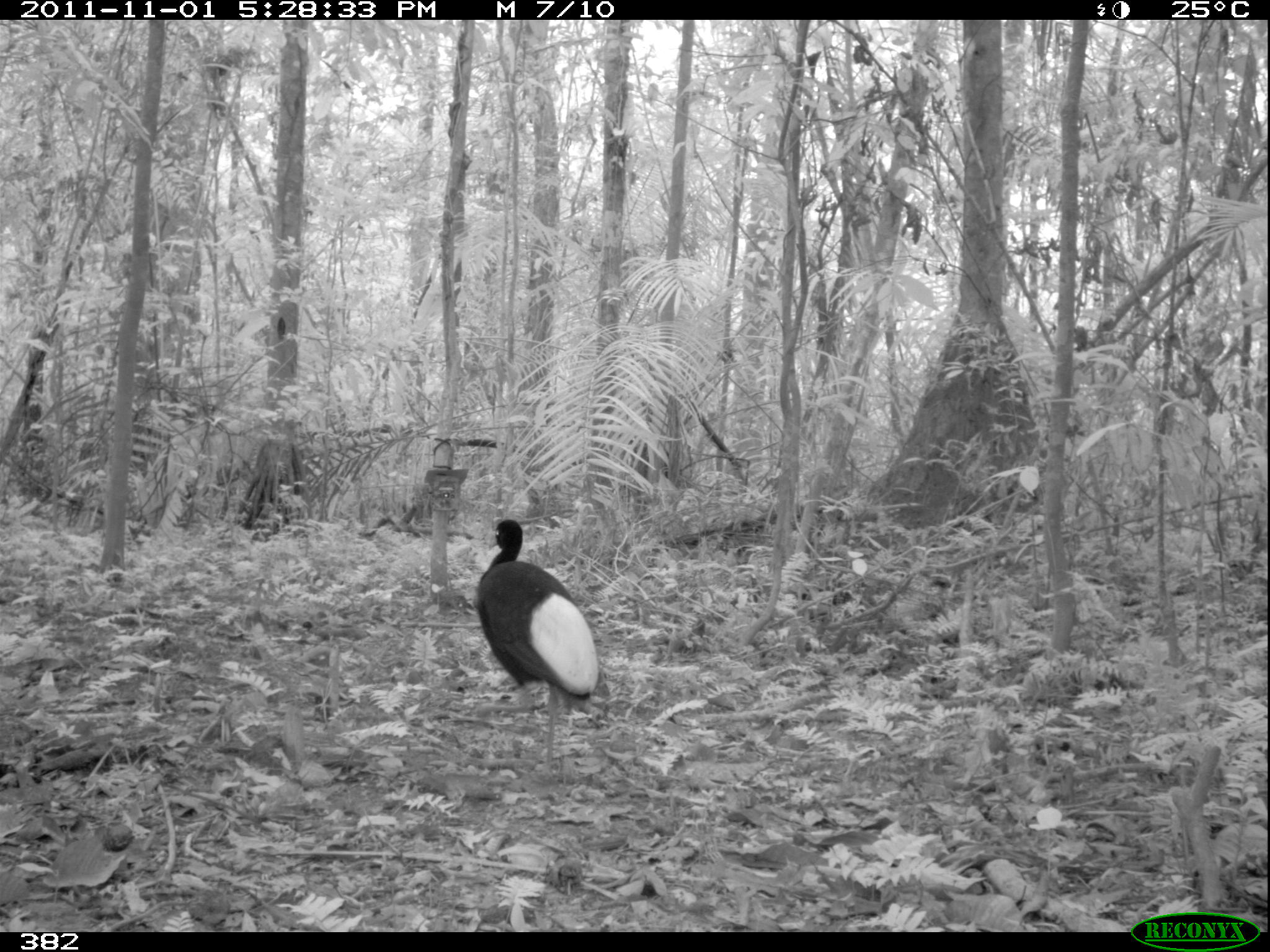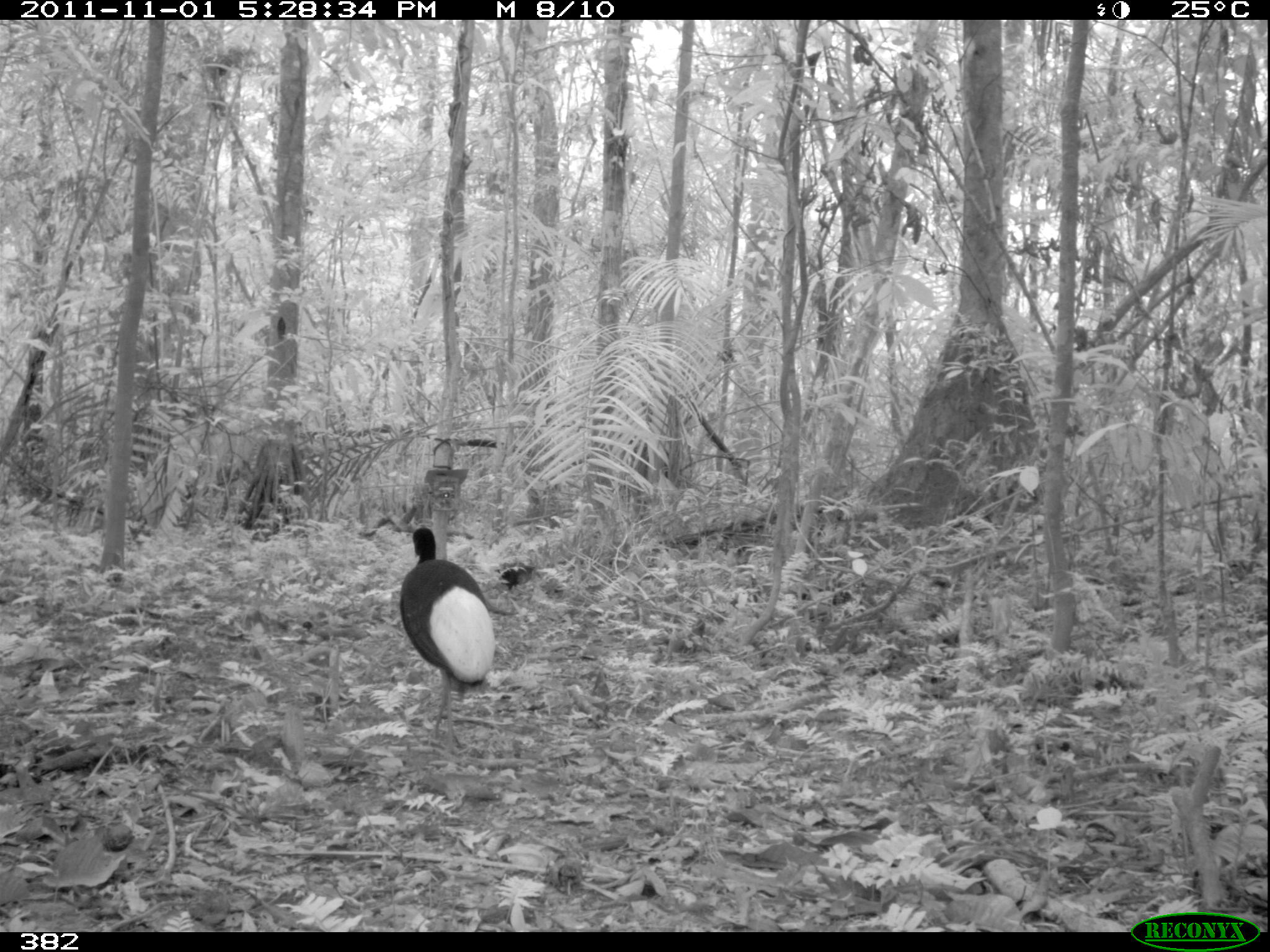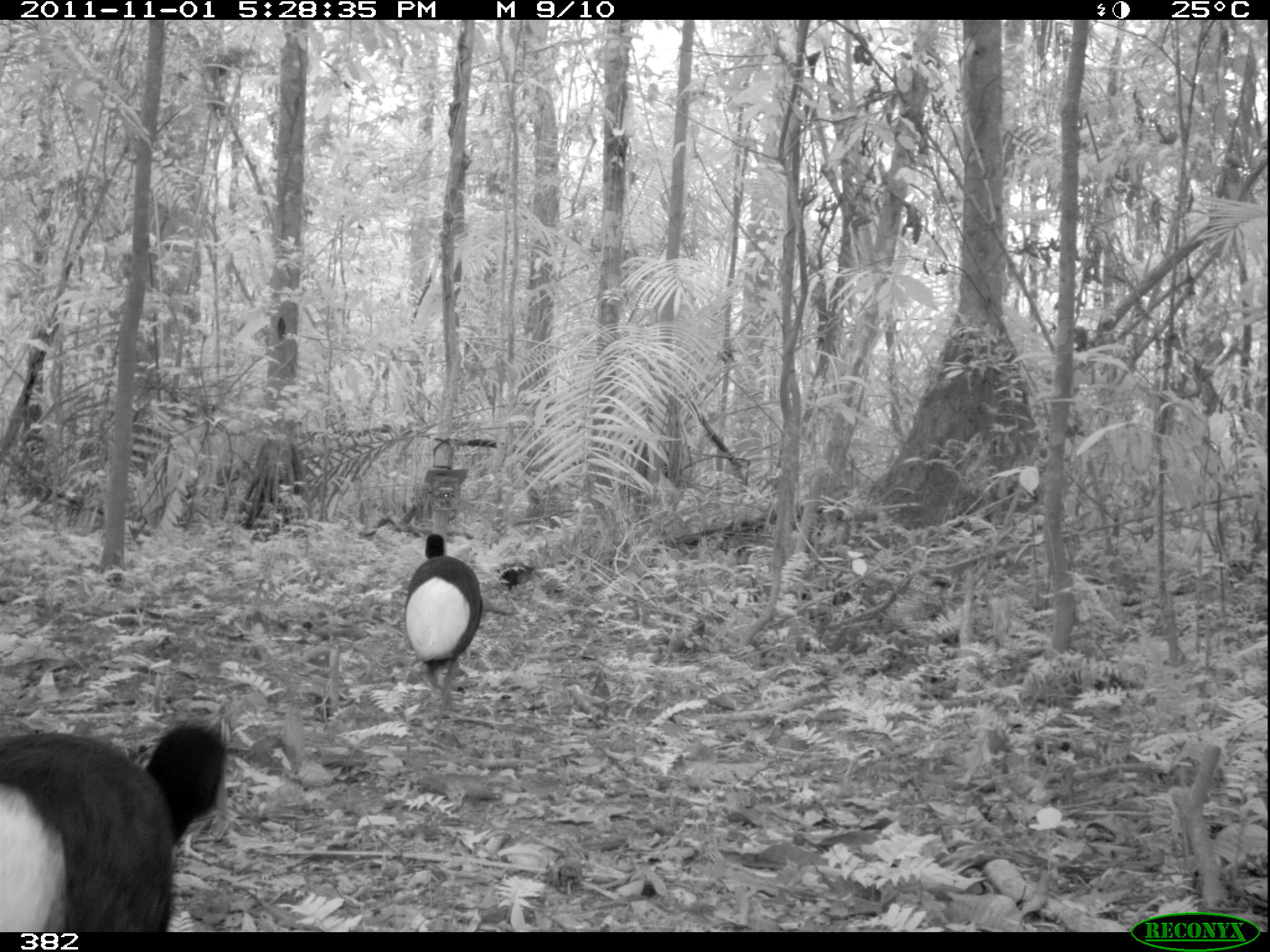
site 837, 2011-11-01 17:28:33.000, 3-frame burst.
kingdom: Animalia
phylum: Chordata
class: Aves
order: Gruiformes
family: Psophiidae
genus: Psophia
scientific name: Psophia leucoptera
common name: pale-winged trumpeter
Psophia leucoptera (pale-winged trumpeter).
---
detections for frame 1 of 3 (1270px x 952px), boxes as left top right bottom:
psophia leucoptera: 473 517 602 784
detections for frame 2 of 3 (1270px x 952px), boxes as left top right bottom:
psophia leucoptera: 399 526 496 754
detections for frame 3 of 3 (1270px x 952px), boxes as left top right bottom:
psophia leucoptera: 1 719 227 930; 402 532 484 741